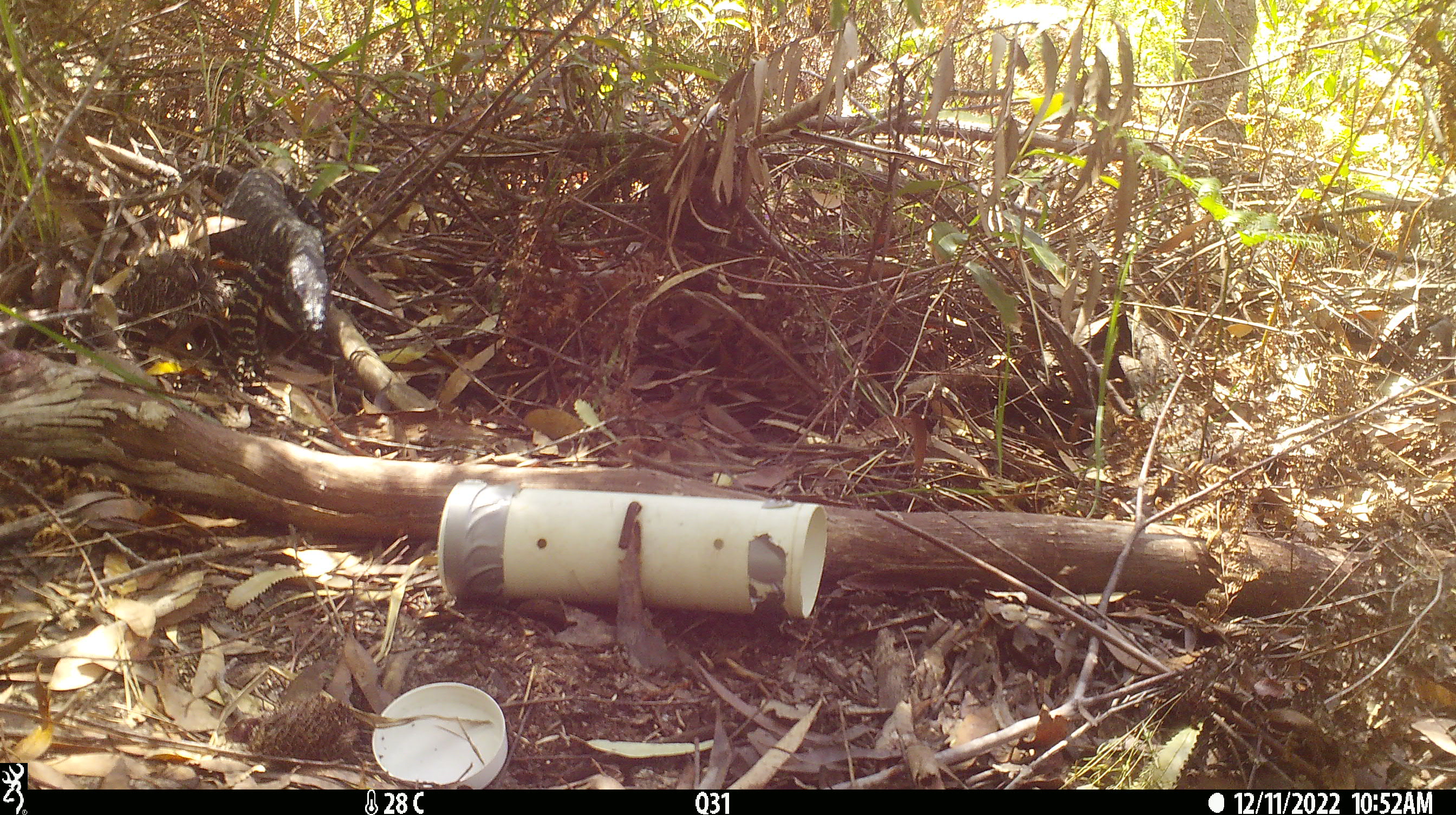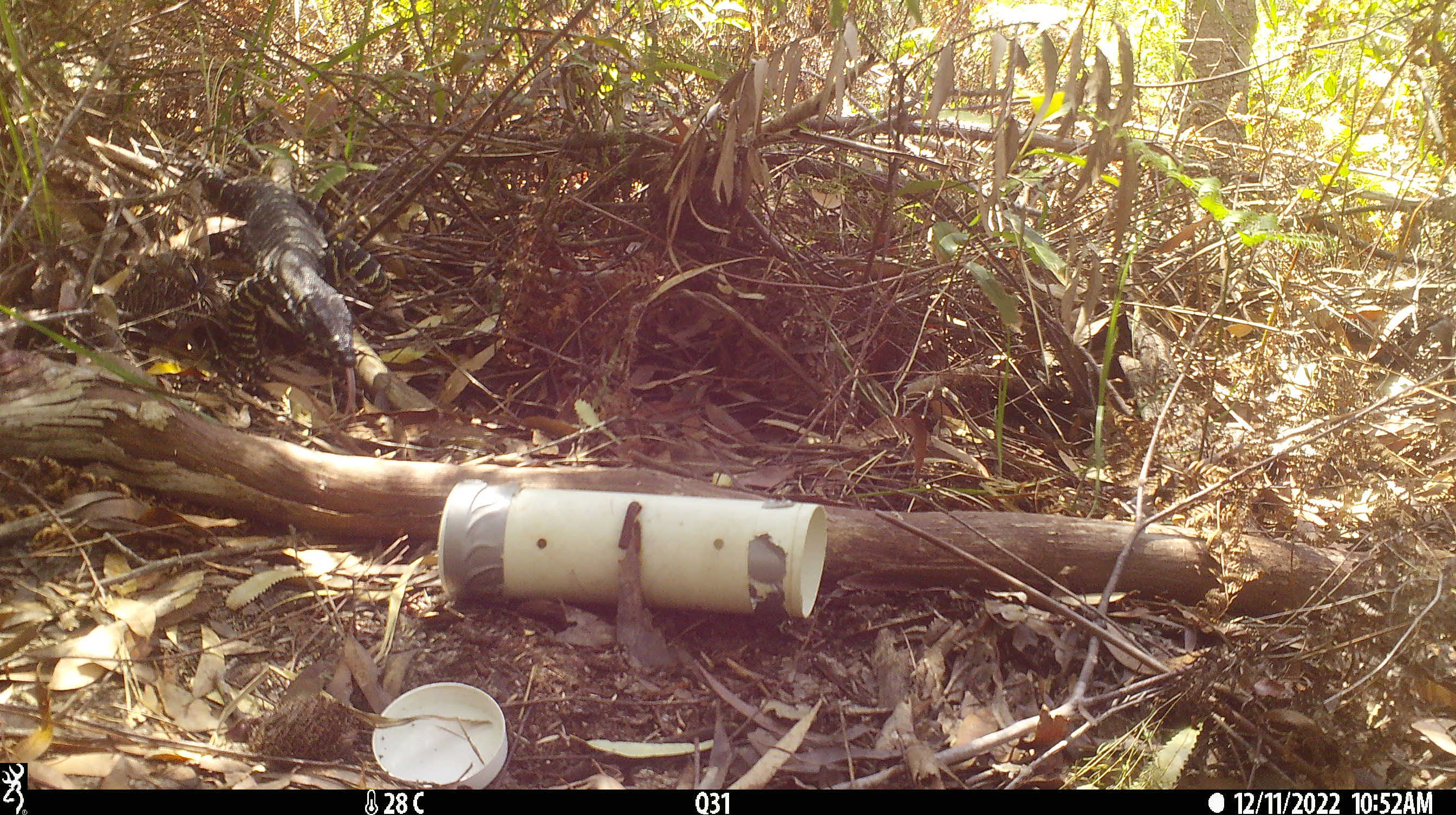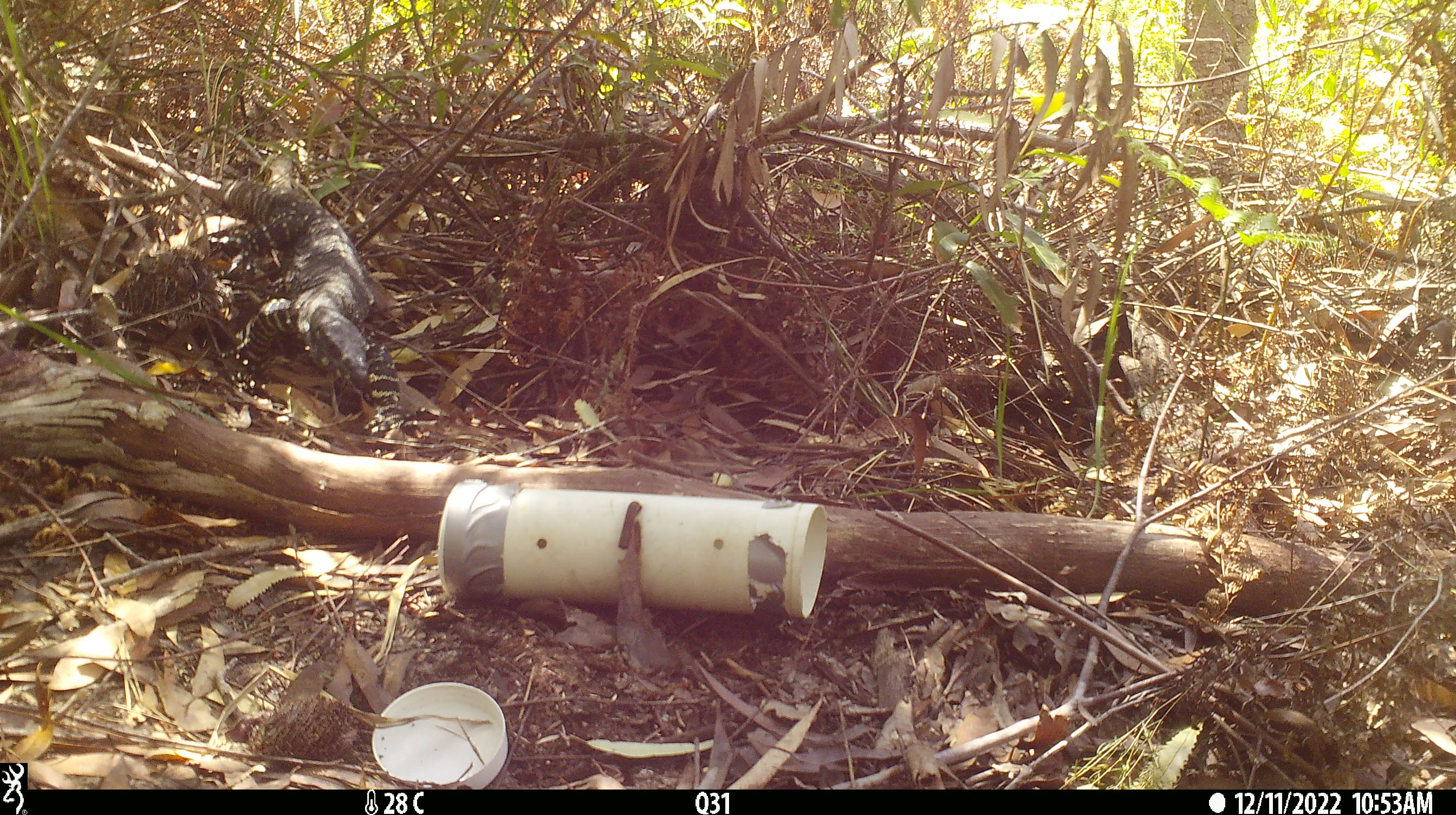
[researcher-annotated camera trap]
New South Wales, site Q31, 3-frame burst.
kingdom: Animalia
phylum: Chordata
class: Reptilia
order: Squamata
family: Varanidae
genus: Varanus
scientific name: Varanus varius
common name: lace monitor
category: goanna